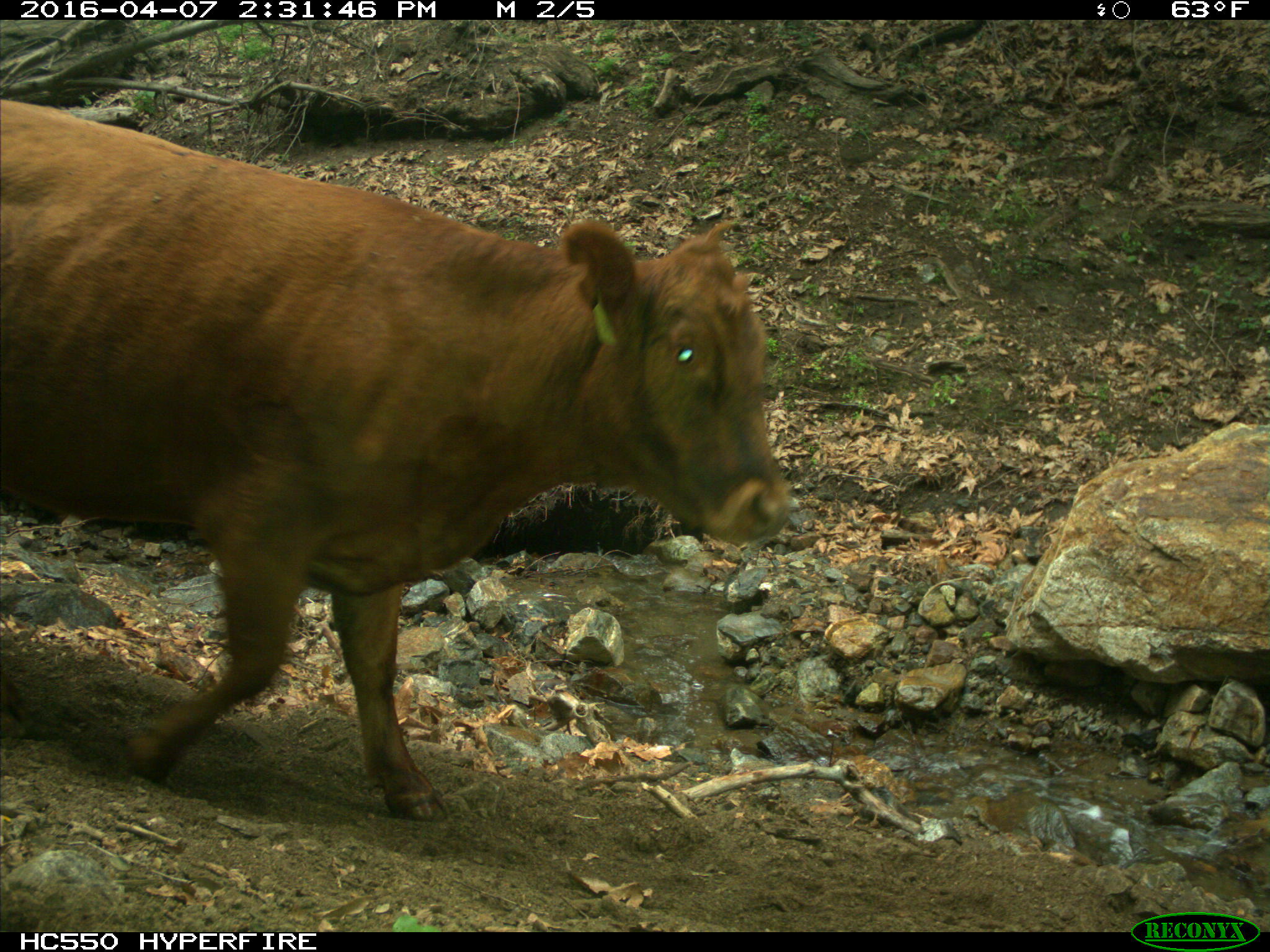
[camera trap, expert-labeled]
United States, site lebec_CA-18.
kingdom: Animalia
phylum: Chordata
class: Mammalia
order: Artiodactyla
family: Bovidae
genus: Bos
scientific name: Bos taurus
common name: domestic cow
Bos taurus (domestic cow).